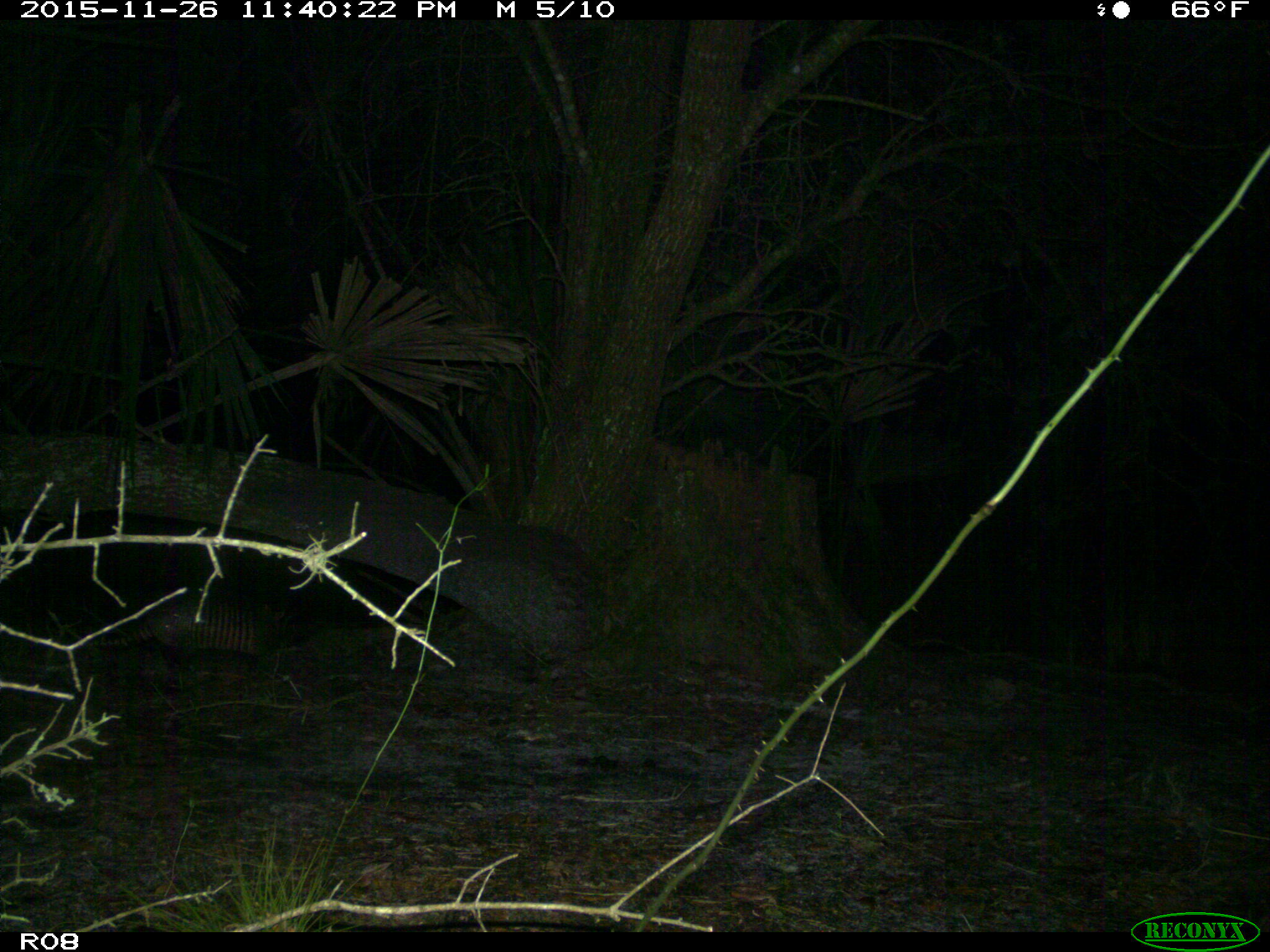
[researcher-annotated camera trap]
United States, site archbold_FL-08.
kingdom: Animalia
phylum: Chordata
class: Mammalia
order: Cingulata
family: Dasypodidae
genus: Dasypus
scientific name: Dasypus novemcinctus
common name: nine-banded armadillo